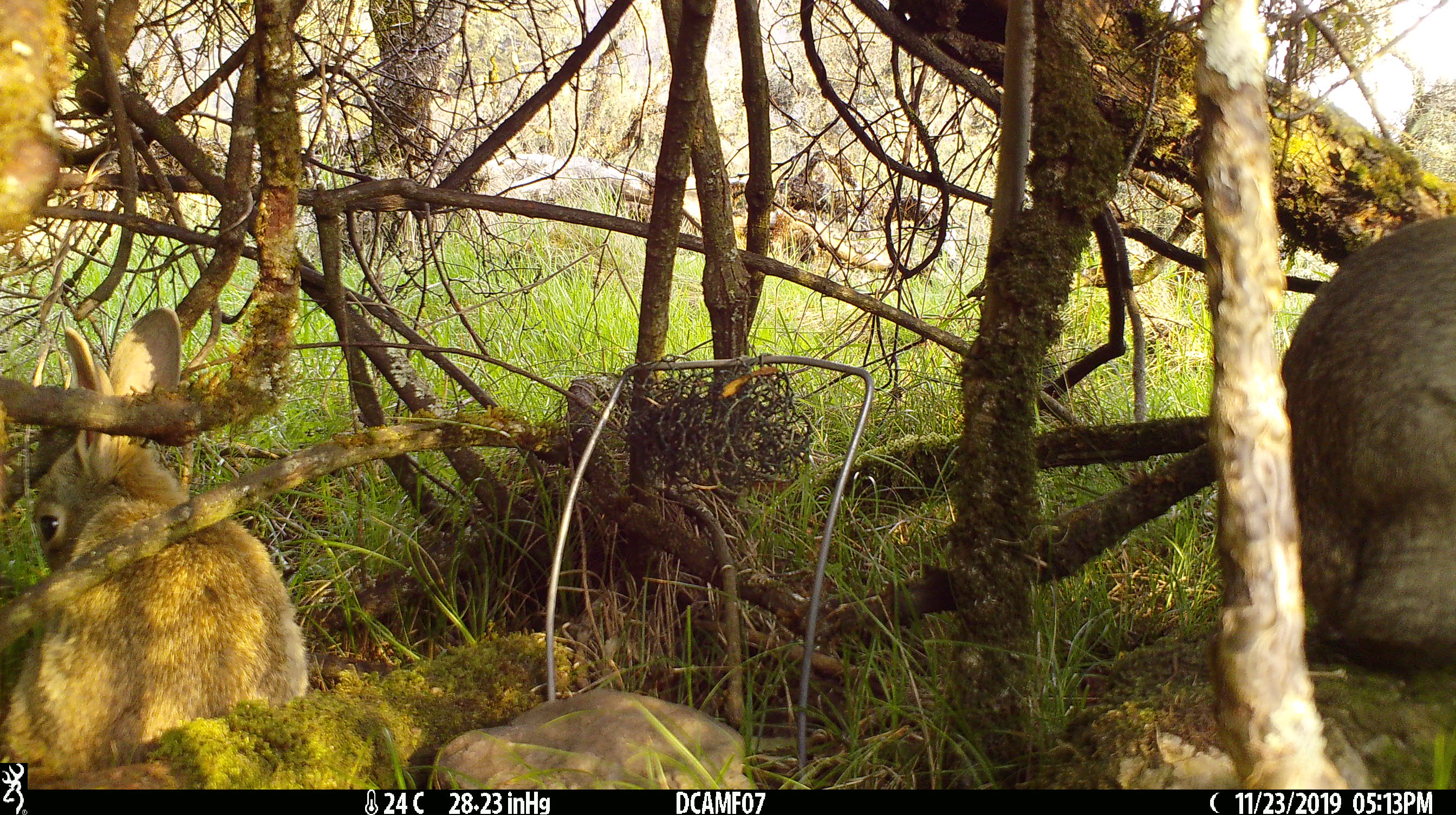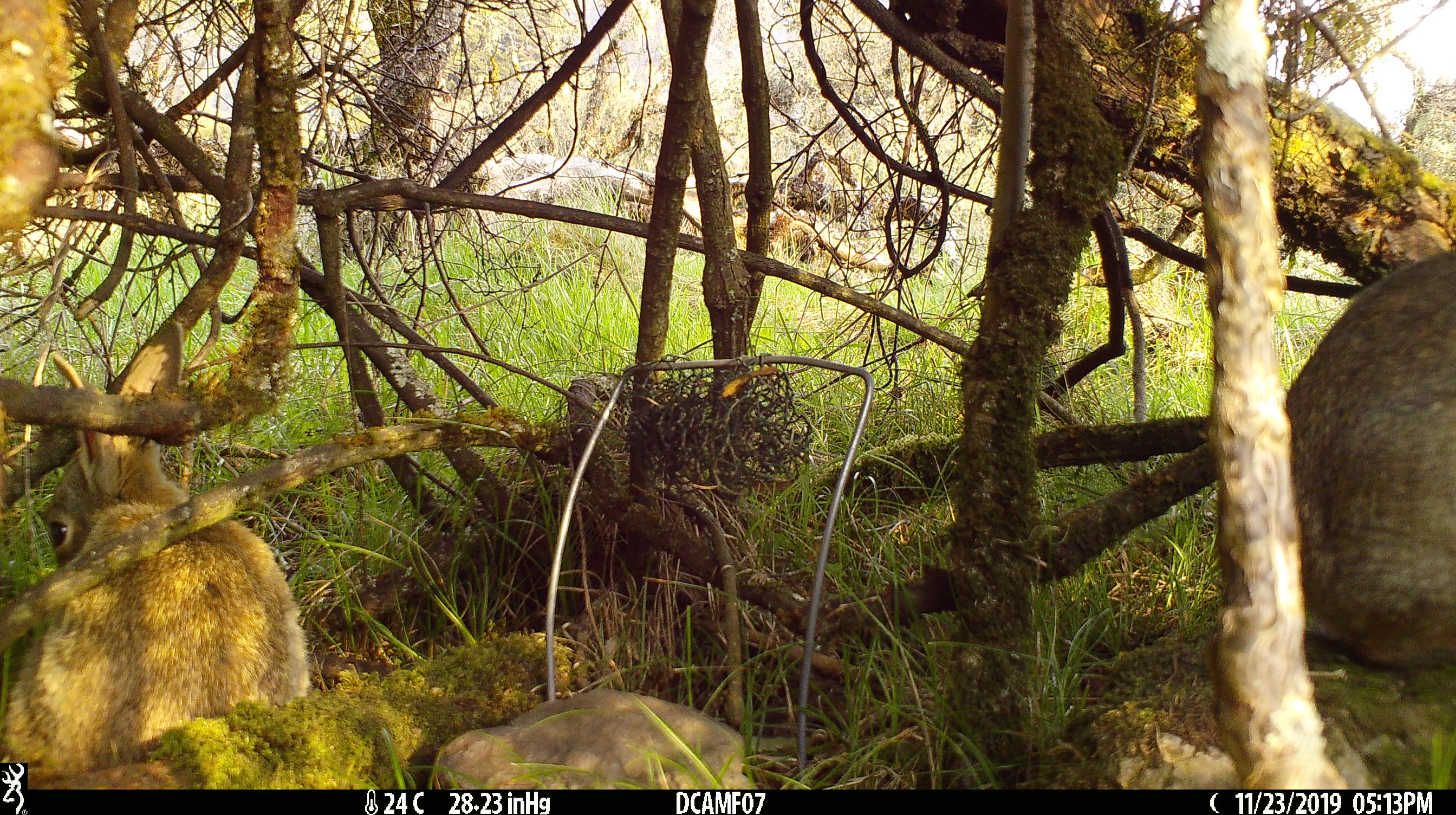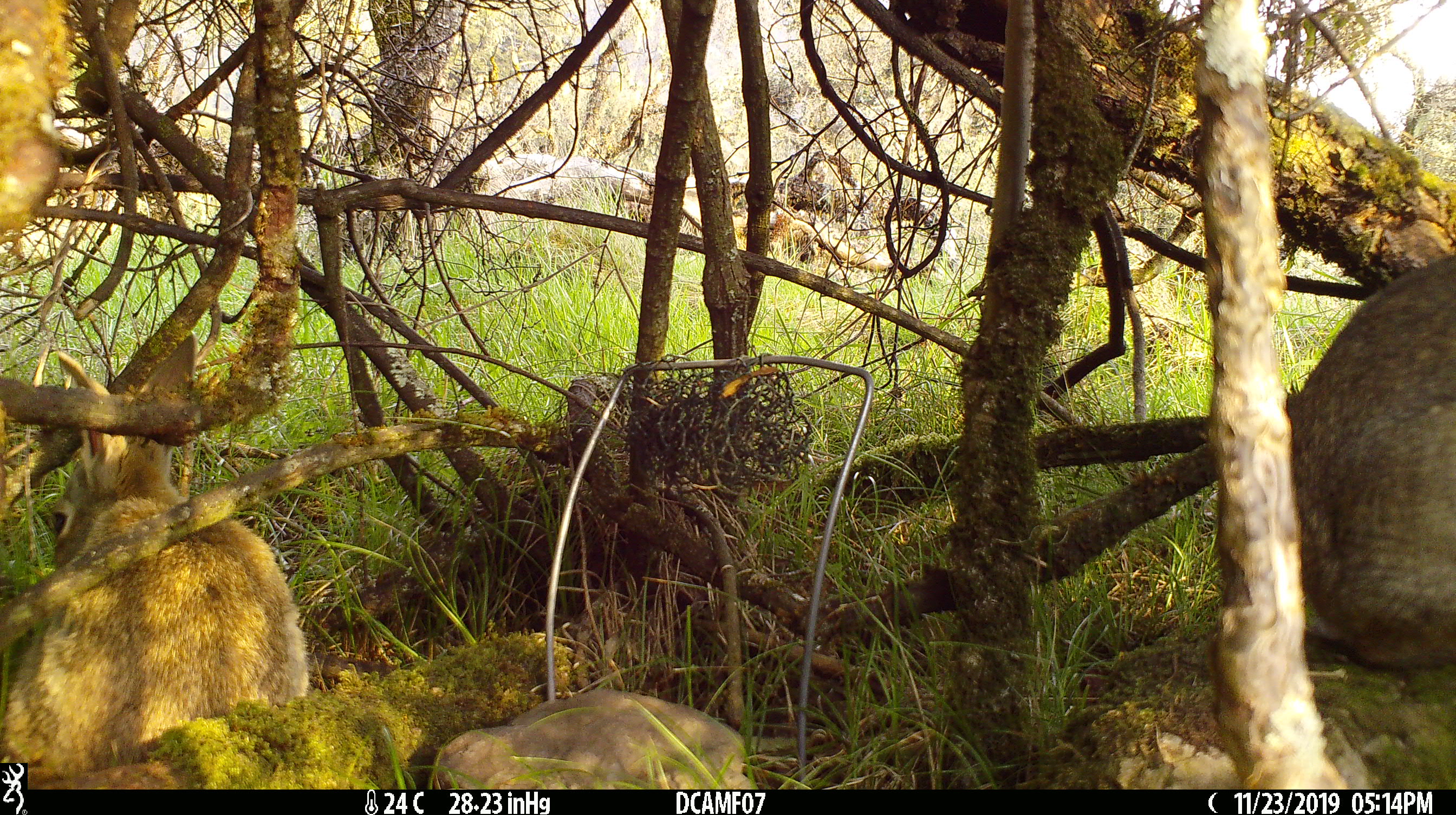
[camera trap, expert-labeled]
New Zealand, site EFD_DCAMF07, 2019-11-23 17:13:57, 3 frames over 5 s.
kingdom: Animalia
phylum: Chordata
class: Mammalia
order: Lagomorpha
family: Leporidae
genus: Oryctolagus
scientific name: Oryctolagus cuniculus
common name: european rabbit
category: rabbit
Rabbit (european rabbit) (Oryctolagus cuniculus).